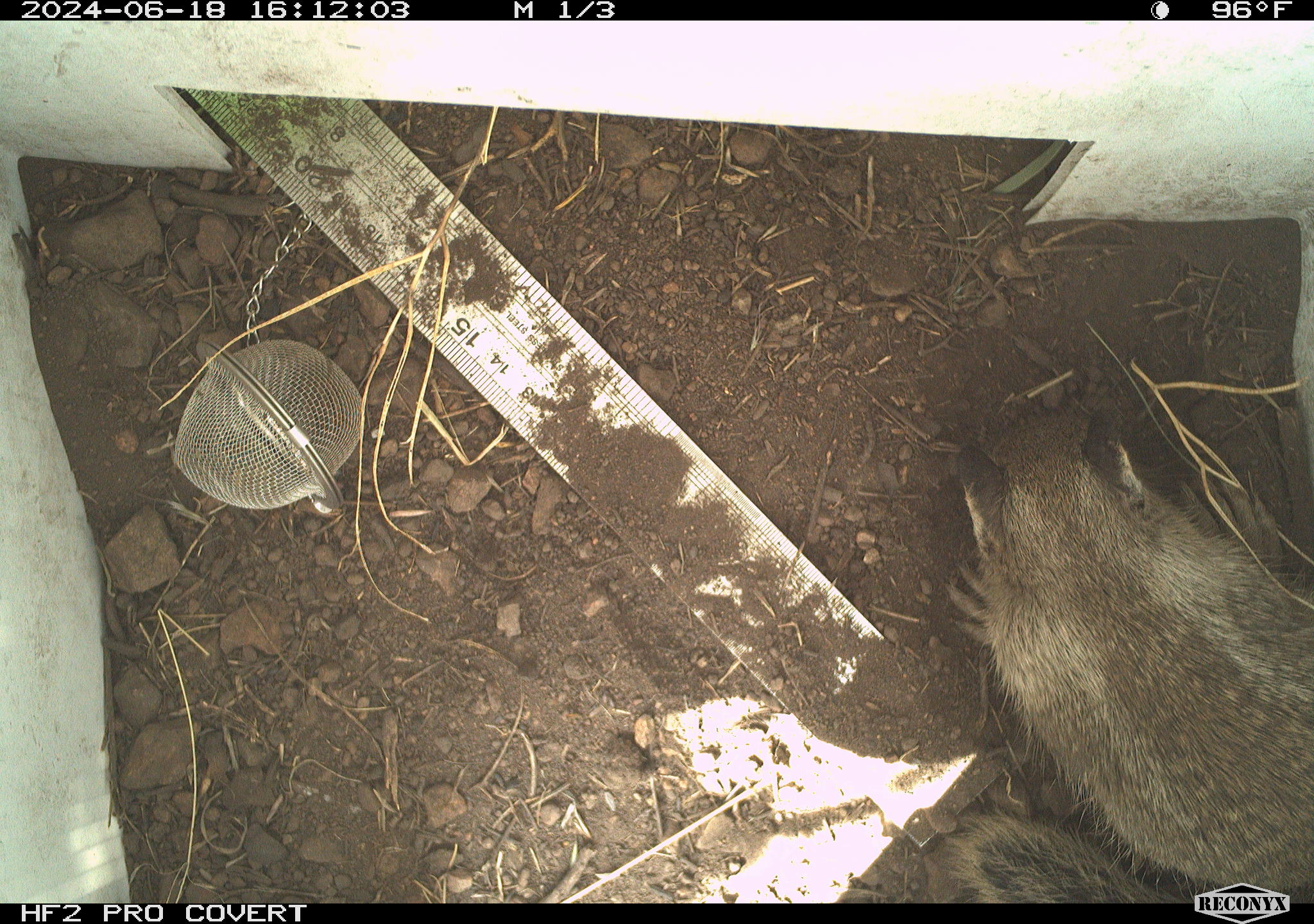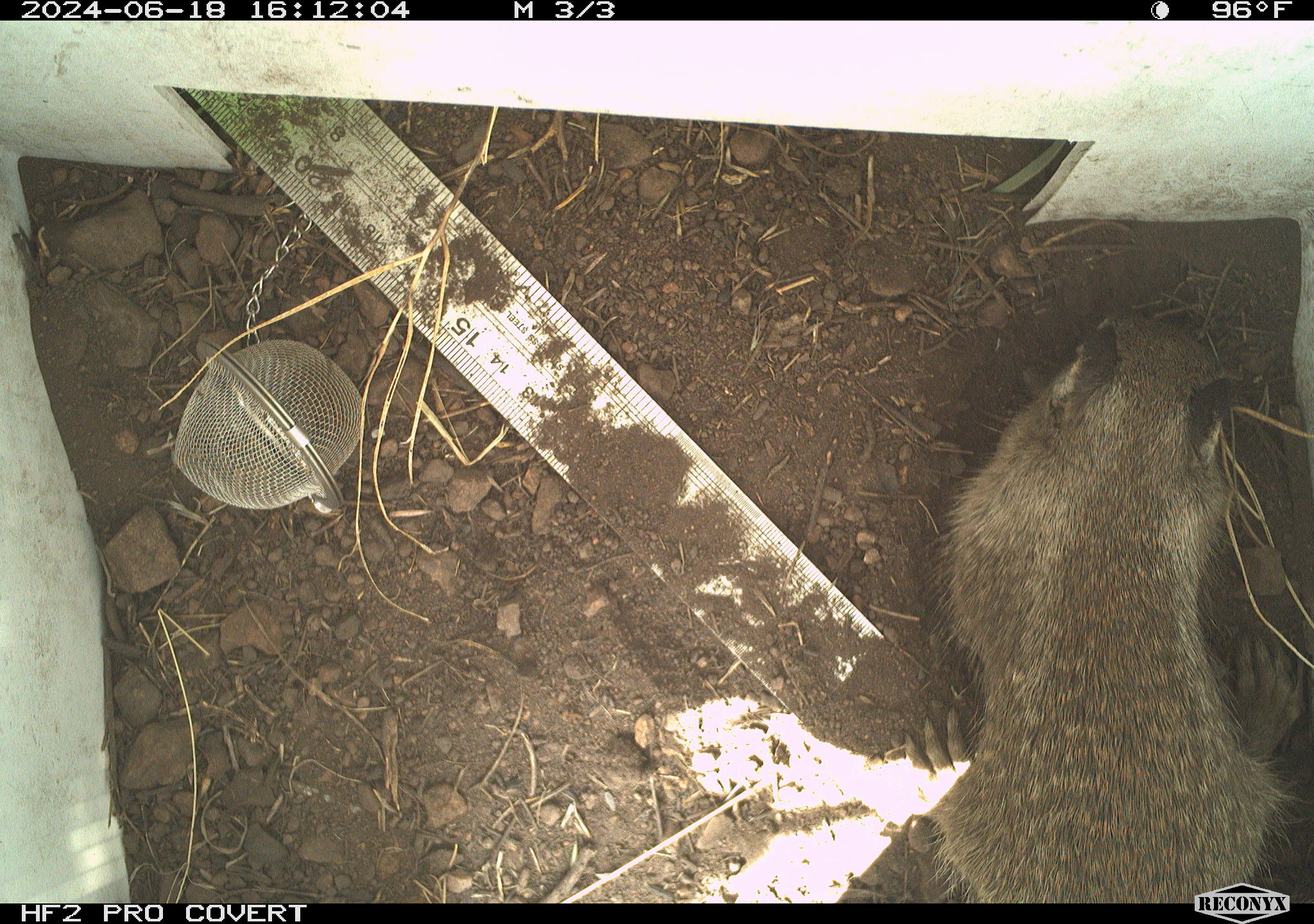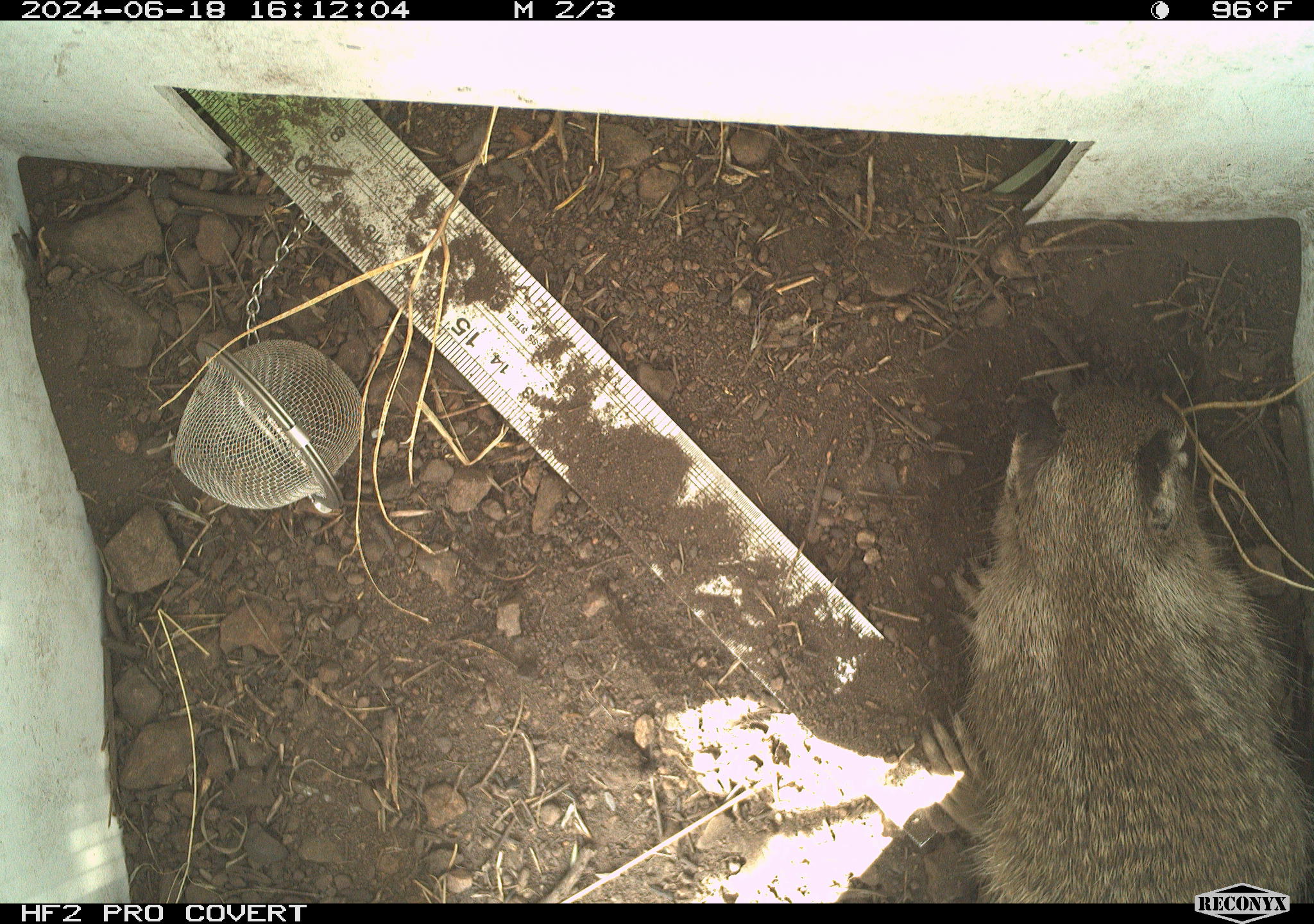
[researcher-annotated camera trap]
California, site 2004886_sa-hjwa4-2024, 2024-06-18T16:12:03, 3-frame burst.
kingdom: Animalia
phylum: Chordata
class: Mammalia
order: Rodentia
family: Sciuridae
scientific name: Sciuridae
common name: squirrels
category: sciuridae family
Sciuridae family (squirrels) (Sciuridae).